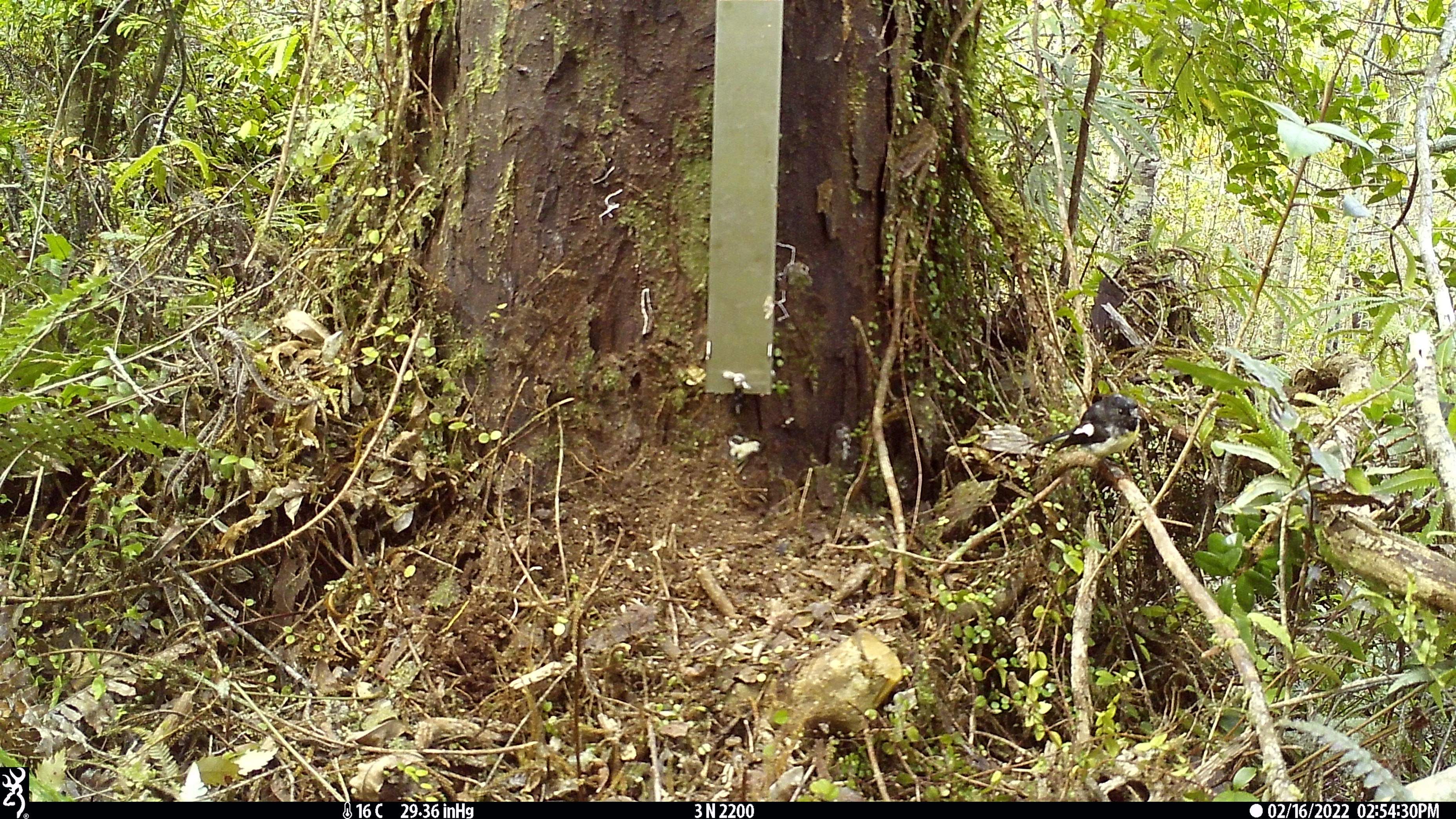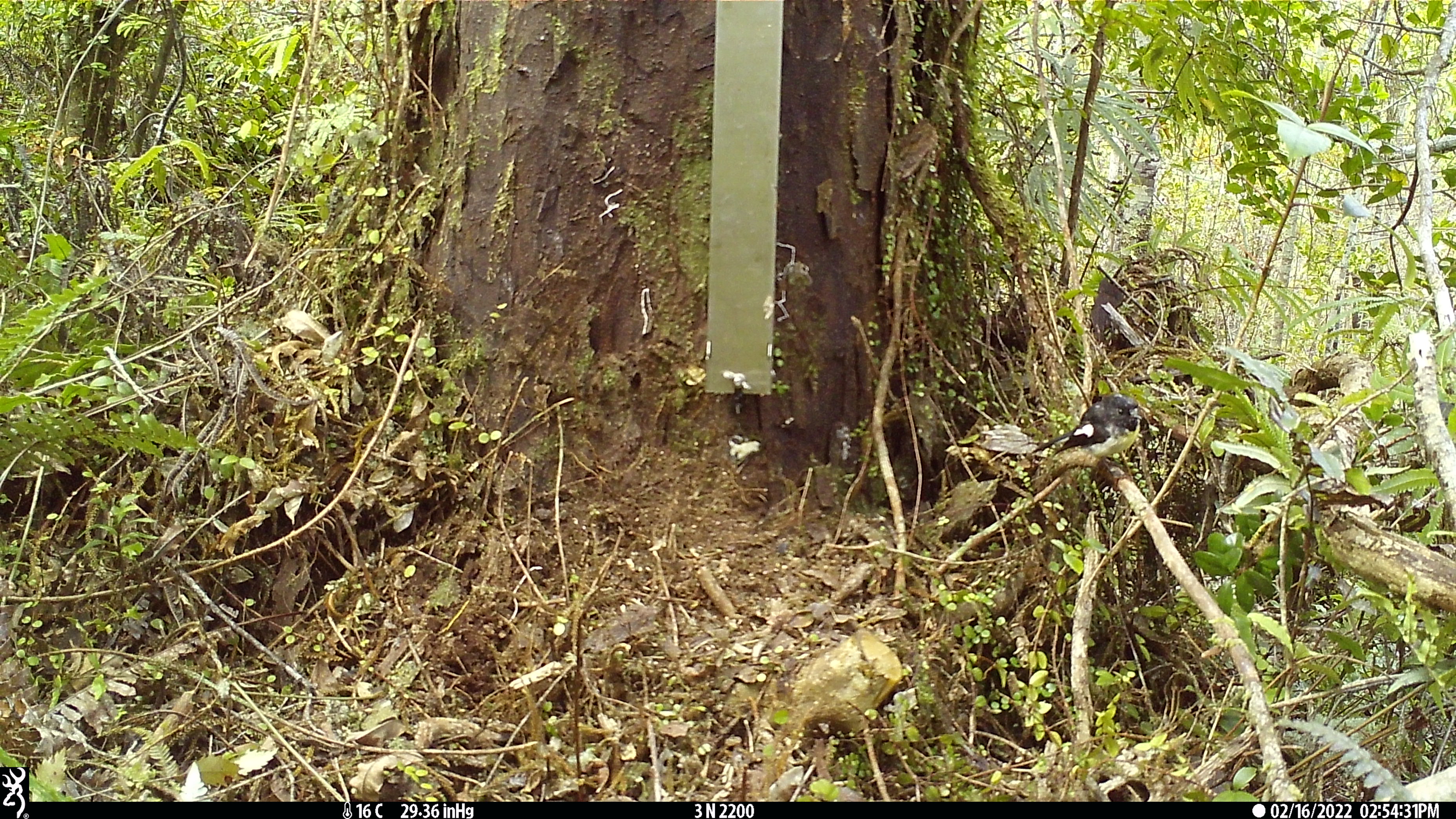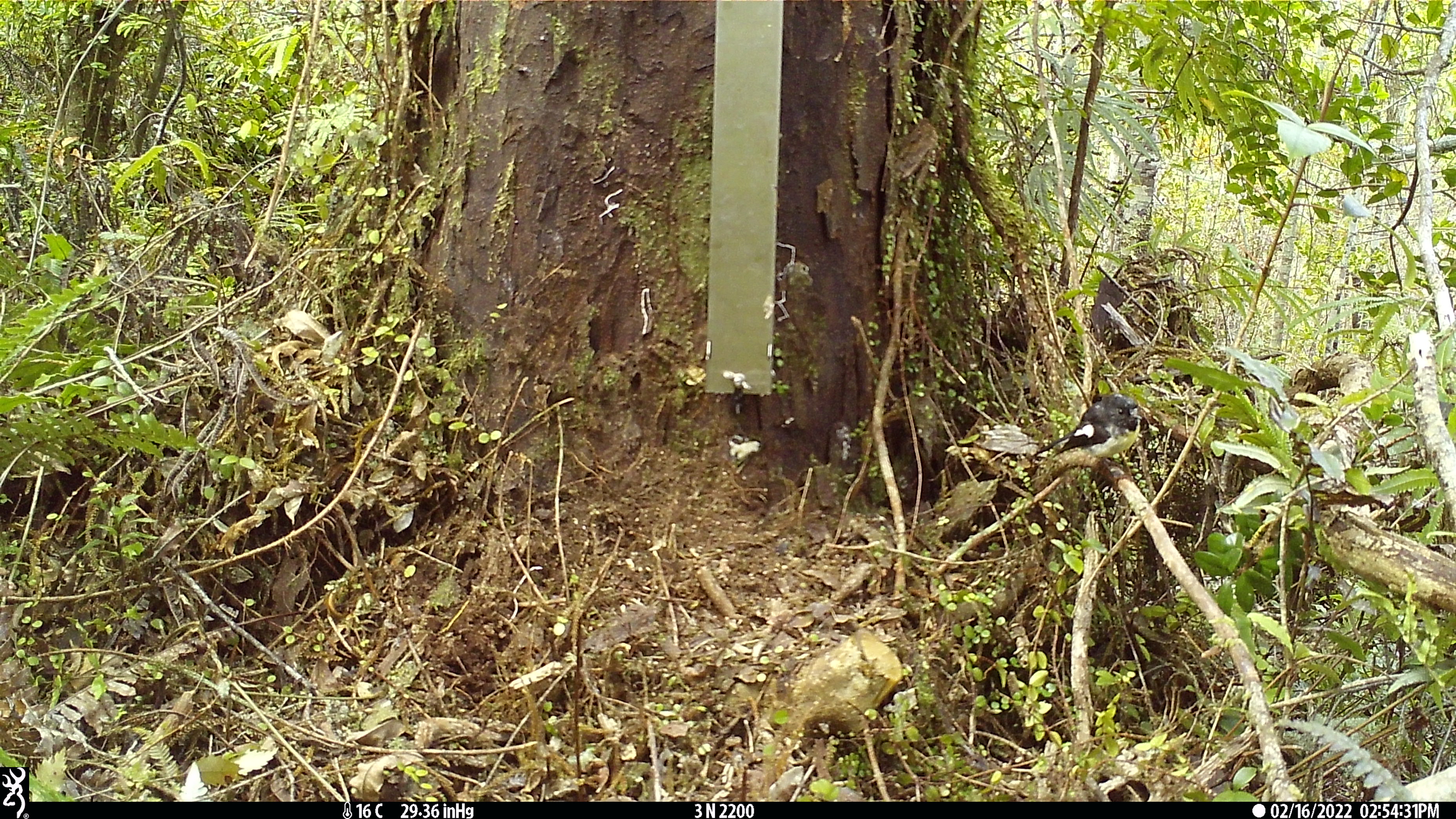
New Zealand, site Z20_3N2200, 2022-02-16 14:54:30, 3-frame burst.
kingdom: Animalia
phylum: Chordata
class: Aves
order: Passeriformes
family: Petroicidae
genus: Petroica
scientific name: Petroica macrocephala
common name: tomtit